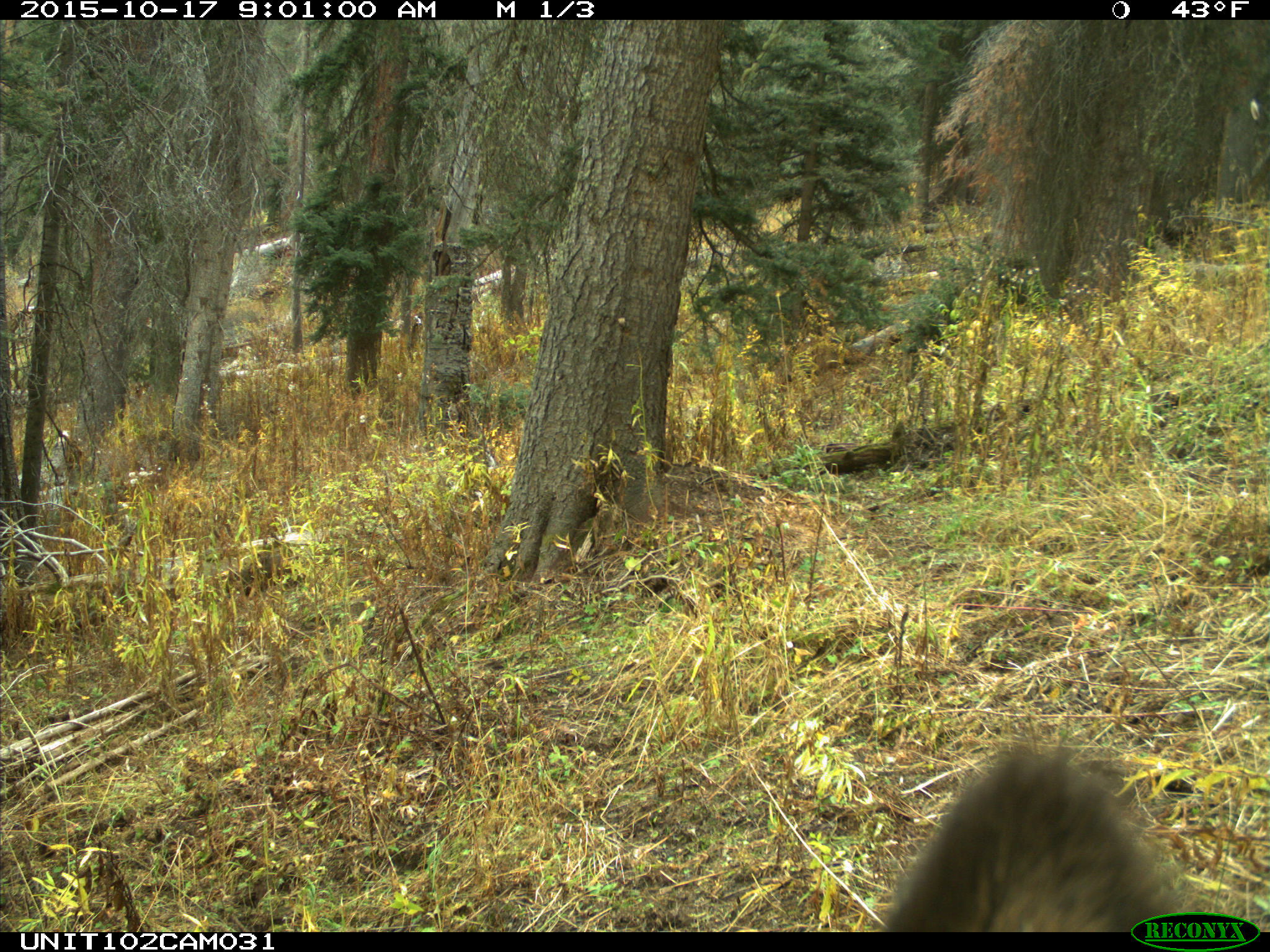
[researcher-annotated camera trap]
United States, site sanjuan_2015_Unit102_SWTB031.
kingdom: Animalia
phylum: Chordata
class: Mammalia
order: Artiodactyla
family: Cervidae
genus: Cervus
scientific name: Cervus elaphus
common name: red deer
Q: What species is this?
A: Cervus elaphus (red deer).